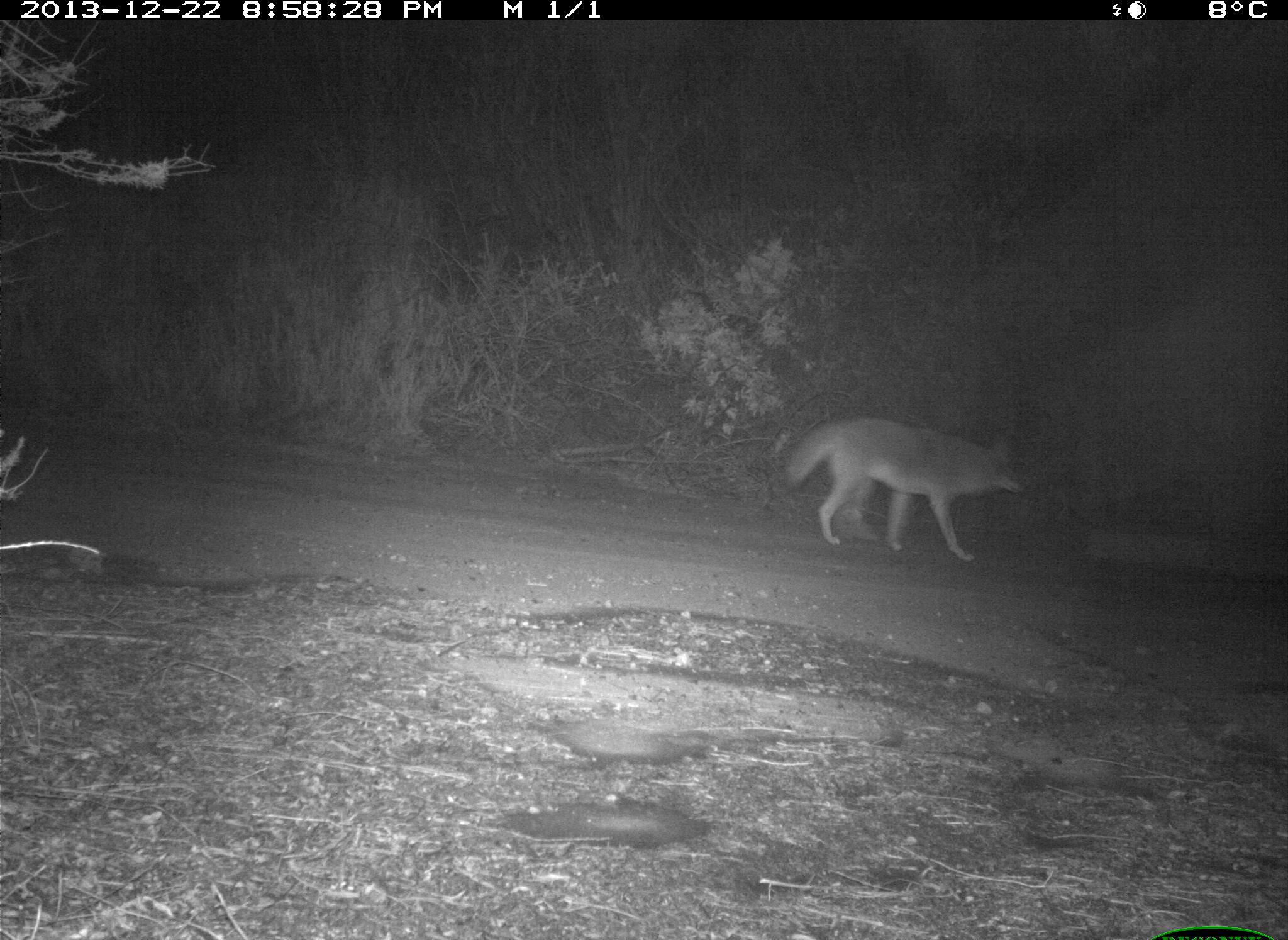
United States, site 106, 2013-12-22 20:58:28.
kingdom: Animalia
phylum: Chordata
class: Mammalia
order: Carnivora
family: Canidae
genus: Canis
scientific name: Canis latrans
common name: coyote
Coyote (Canis latrans).